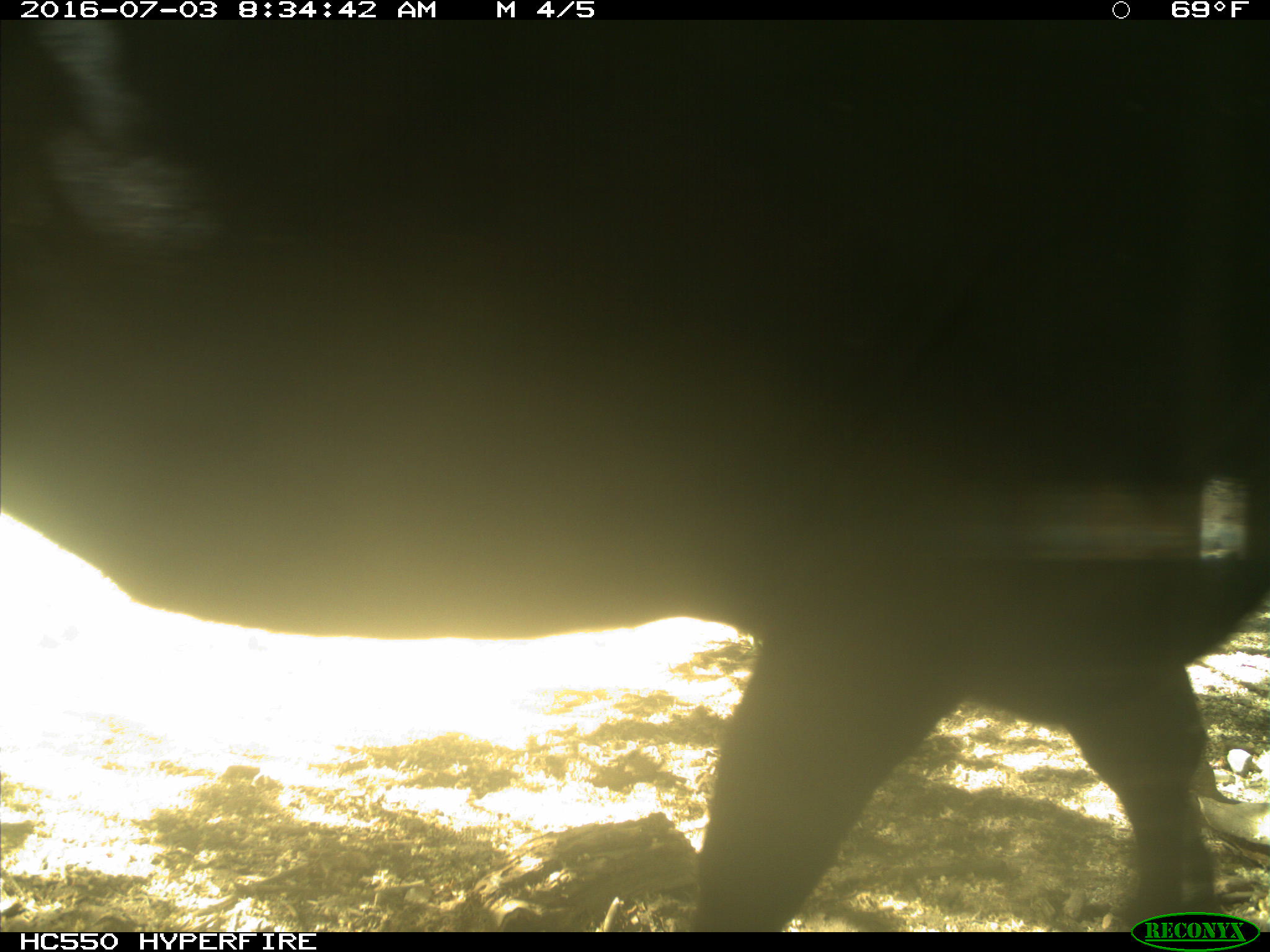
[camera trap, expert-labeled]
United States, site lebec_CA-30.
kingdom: Animalia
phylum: Chordata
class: Mammalia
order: Artiodactyla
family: Bovidae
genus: Bos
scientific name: Bos taurus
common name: domestic cow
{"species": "Bos taurus (domestic cow)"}